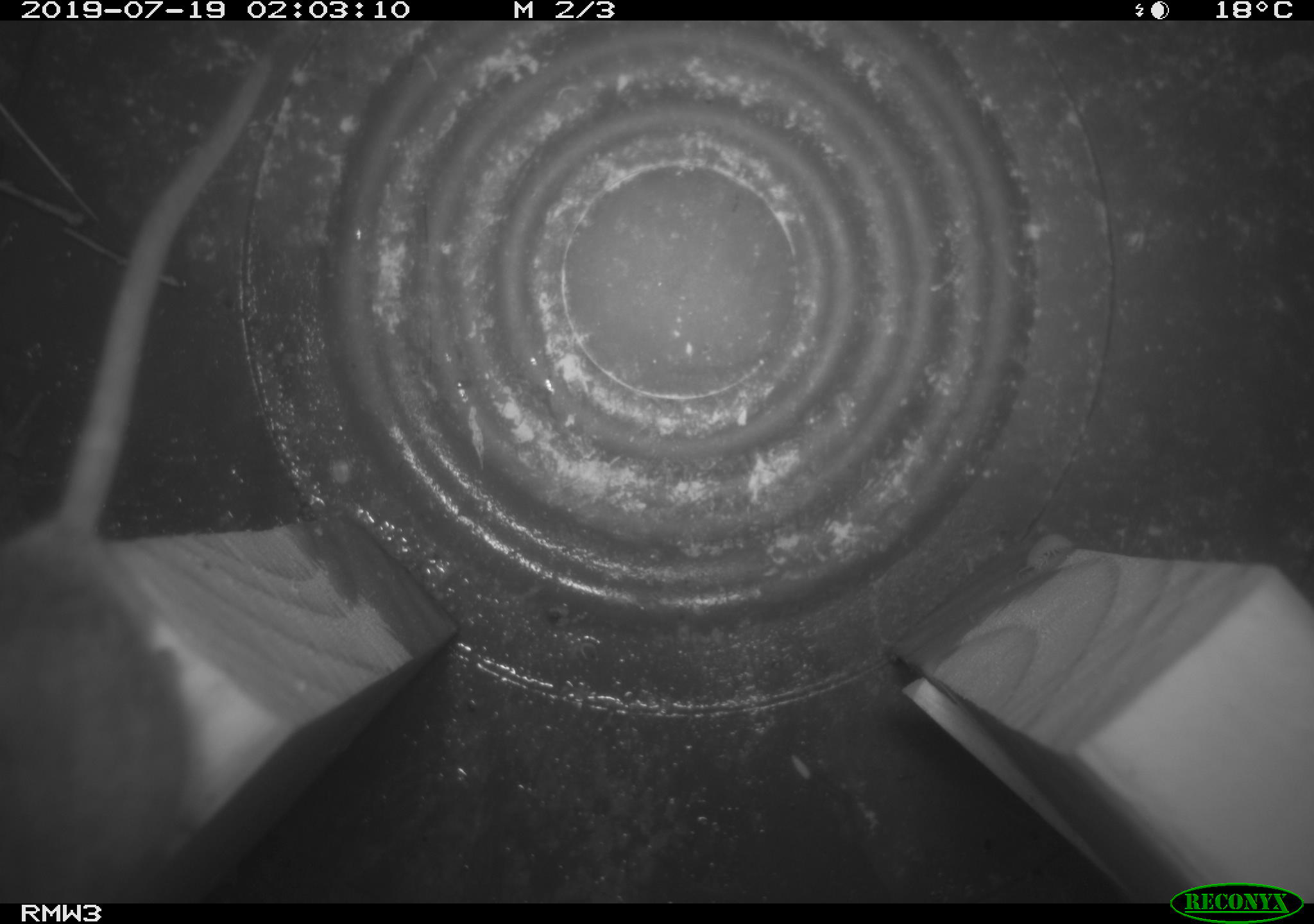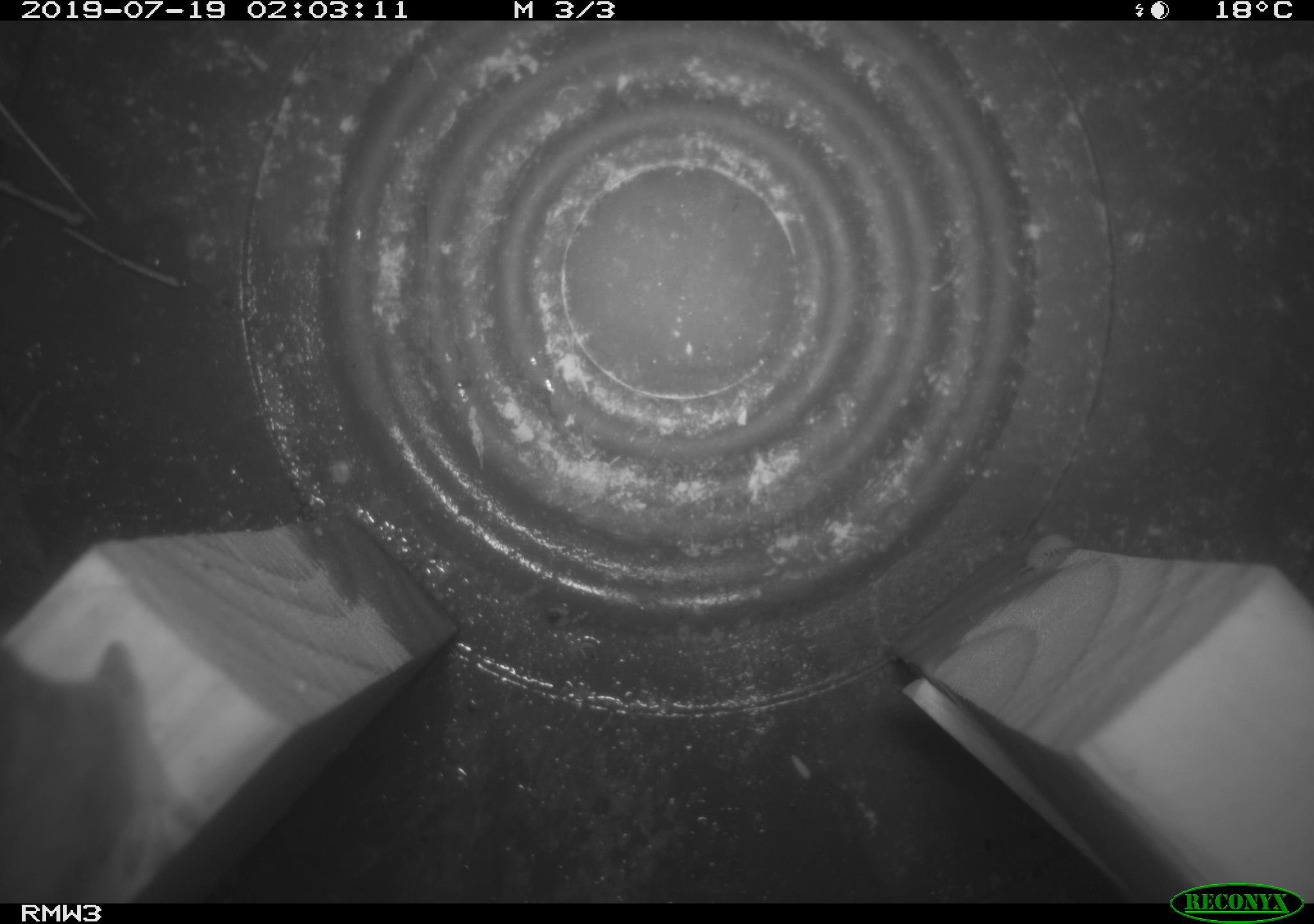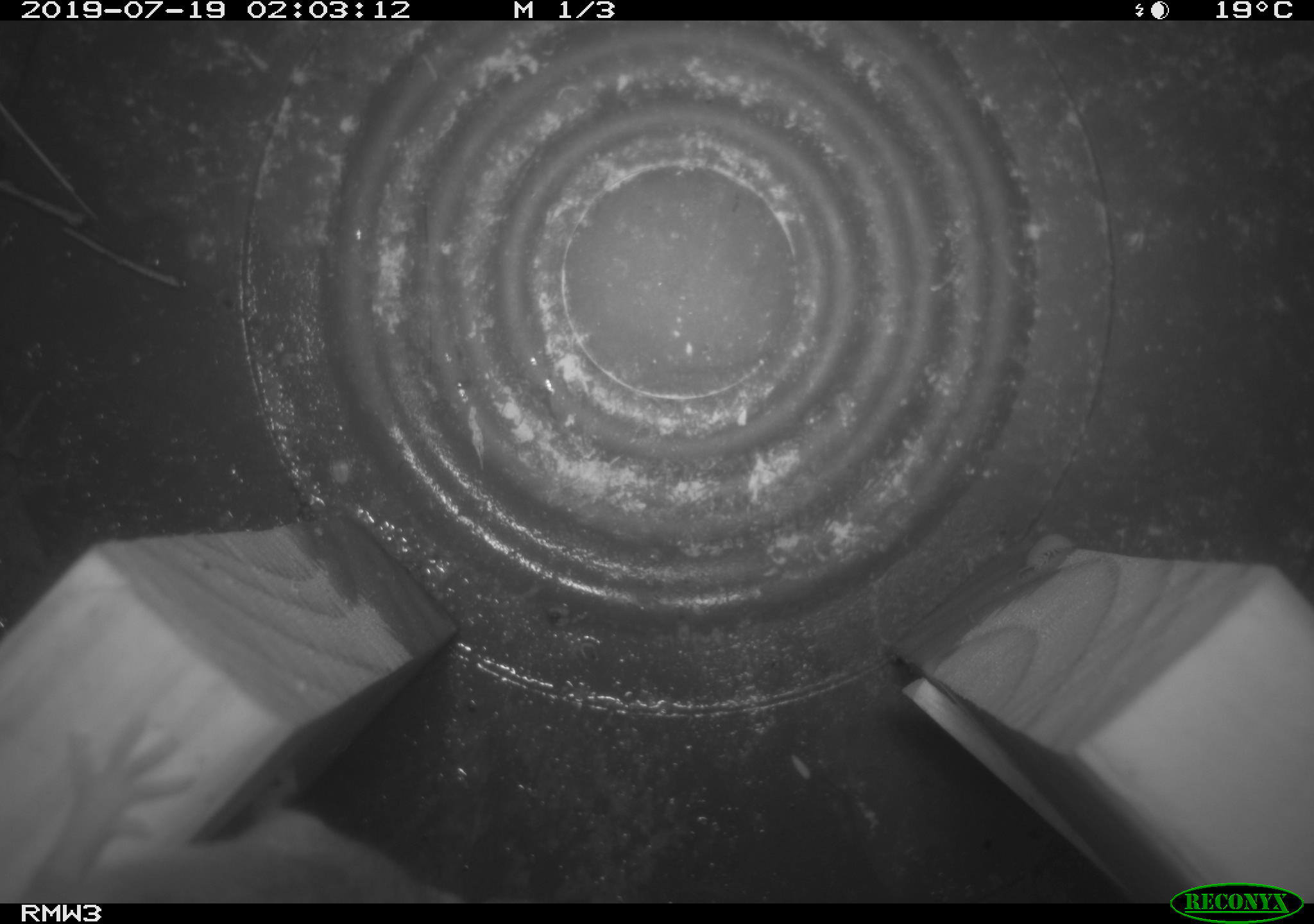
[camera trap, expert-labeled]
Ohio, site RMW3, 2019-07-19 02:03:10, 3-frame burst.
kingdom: Animalia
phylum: Chordata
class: Mammalia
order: Rodentia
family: Cricetidae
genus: Peromyscus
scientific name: Peromyscus leucopus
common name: white-footed mouse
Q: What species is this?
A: White-footed mouse (Peromyscus leucopus).